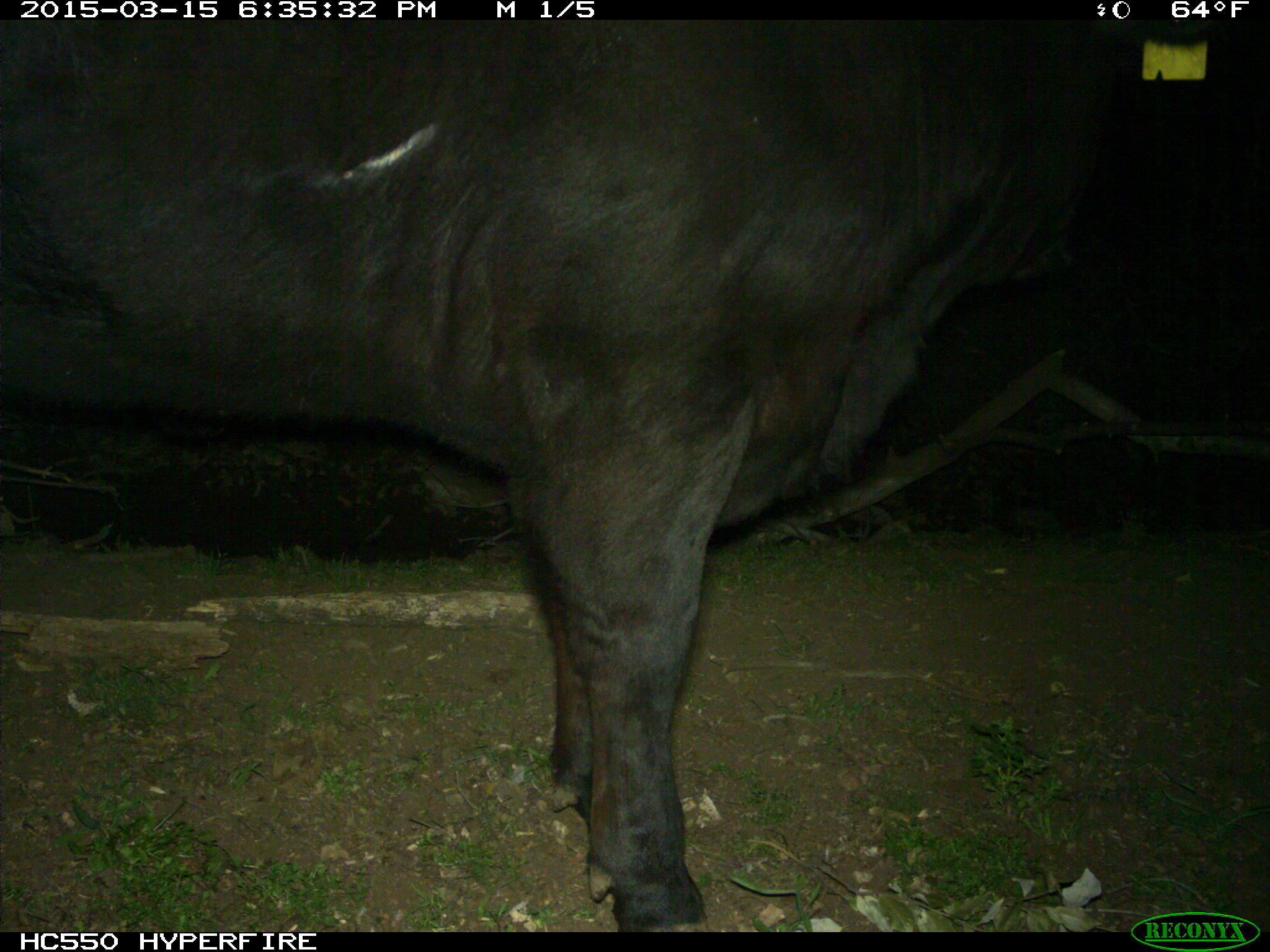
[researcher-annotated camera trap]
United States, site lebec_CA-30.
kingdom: Animalia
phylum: Chordata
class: Mammalia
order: Artiodactyla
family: Bovidae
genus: Bos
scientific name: Bos taurus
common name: domestic cow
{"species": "Bos taurus (domestic cow)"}